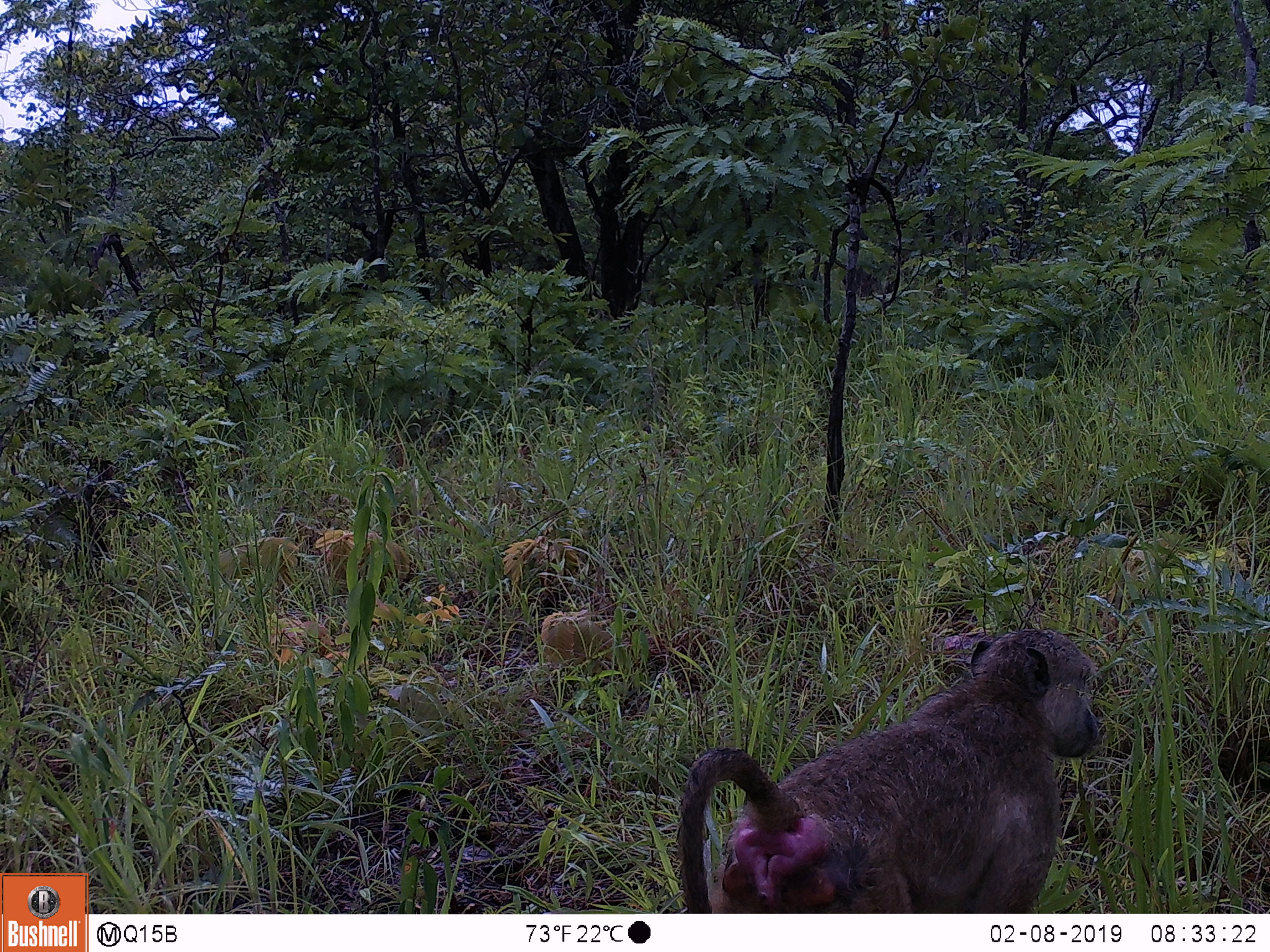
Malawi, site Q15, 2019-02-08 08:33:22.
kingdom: Animalia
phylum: Chordata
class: Mammalia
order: Primates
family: Cercopithecidae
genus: Papio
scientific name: Papio cynocephalus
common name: yellow baboon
Yellow baboon (Papio cynocephalus), count 1.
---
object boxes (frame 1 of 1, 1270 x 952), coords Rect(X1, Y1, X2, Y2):
yellow baboon: Rect(666, 620, 1115, 910)